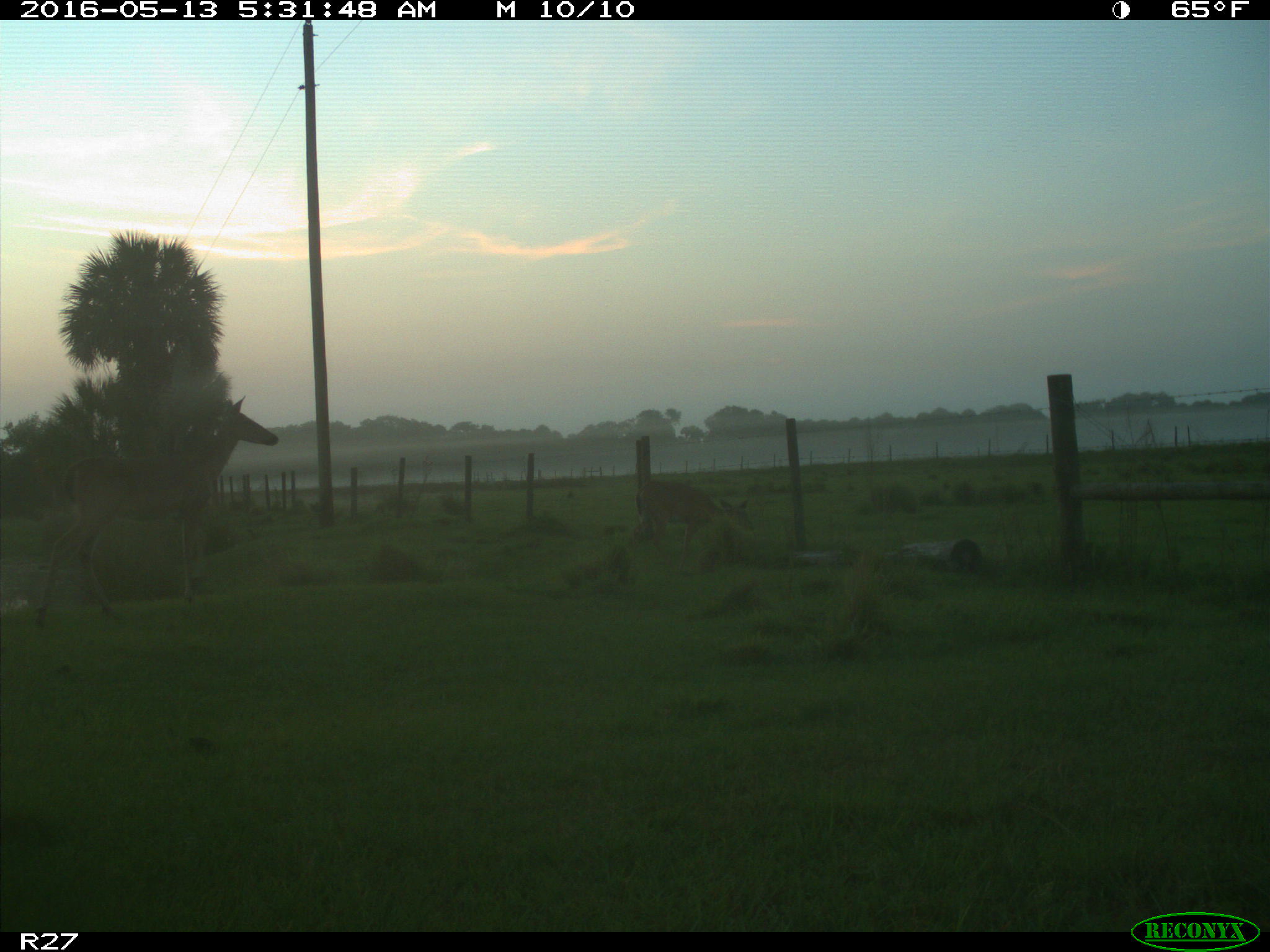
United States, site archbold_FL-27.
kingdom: Animalia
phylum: Chordata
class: Mammalia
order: Artiodactyla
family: Cervidae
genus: Odocoileus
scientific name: Odocoileus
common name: deer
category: unidentified deer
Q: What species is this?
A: Unidentified deer (deer) (Odocoileus).